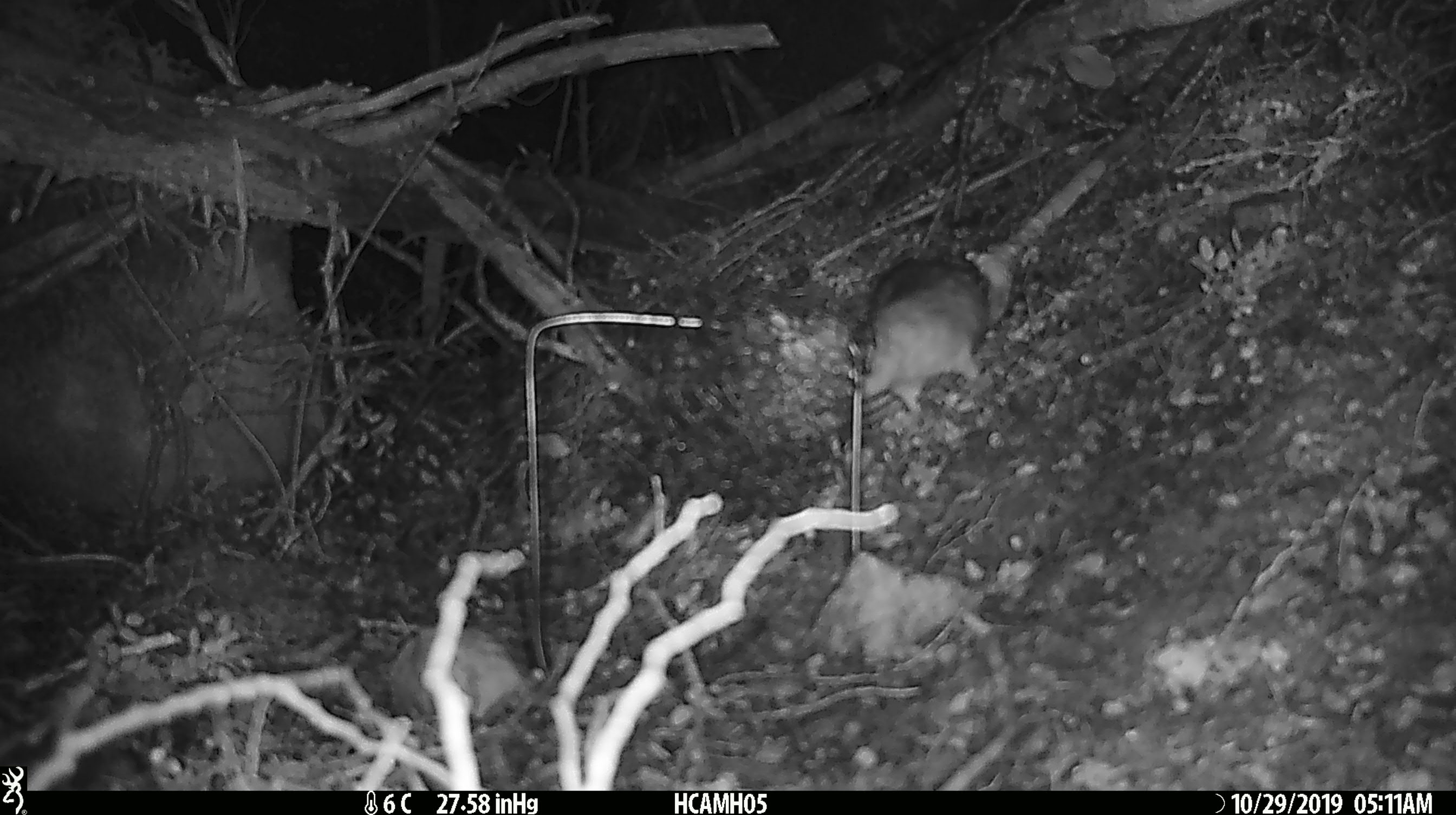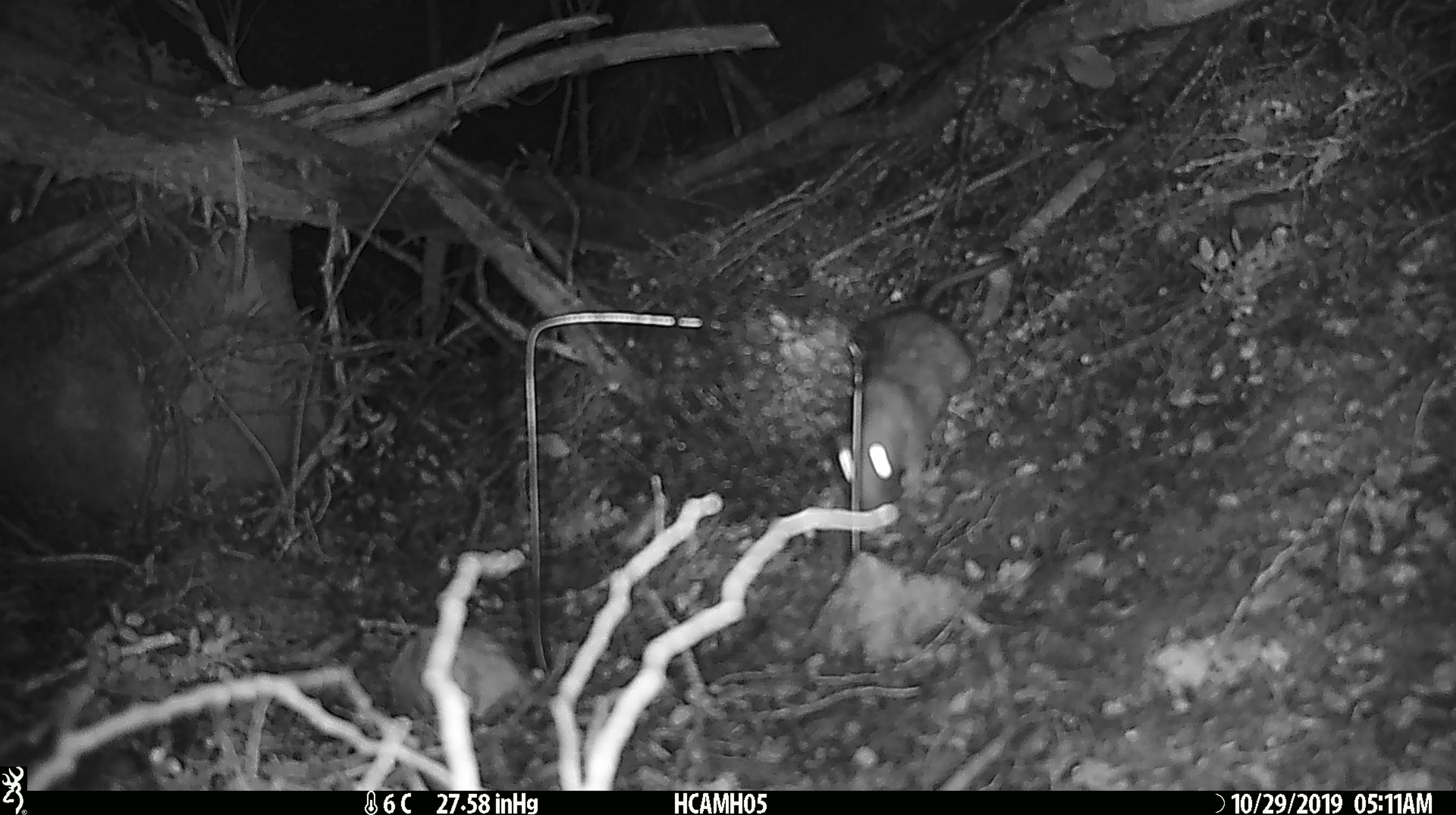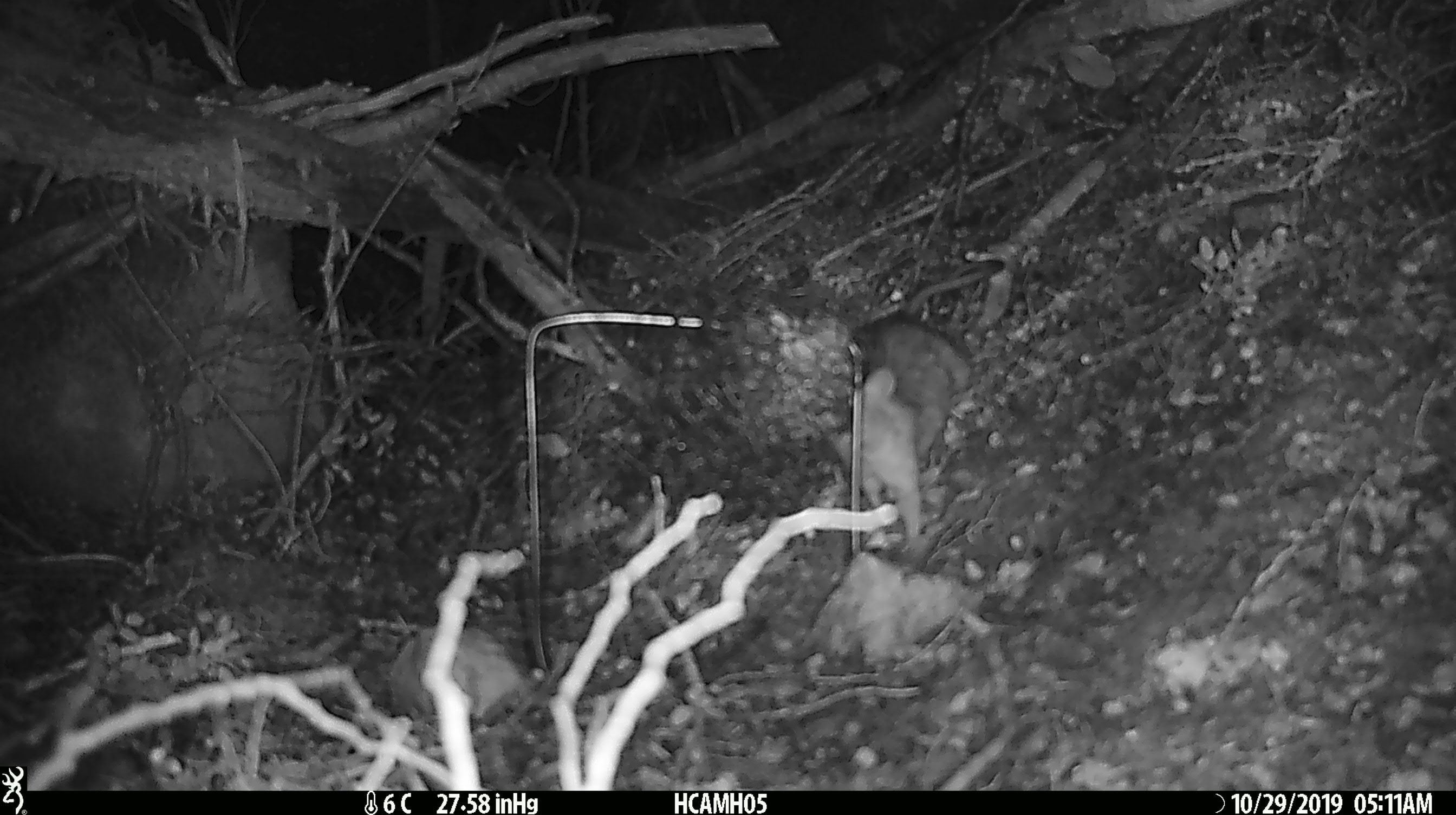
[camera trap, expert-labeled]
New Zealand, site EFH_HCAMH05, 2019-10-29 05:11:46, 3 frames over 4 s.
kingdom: Animalia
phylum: Chordata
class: Mammalia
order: Rodentia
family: Muridae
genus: Rattus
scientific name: Rattus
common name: rat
Rat (Rattus).